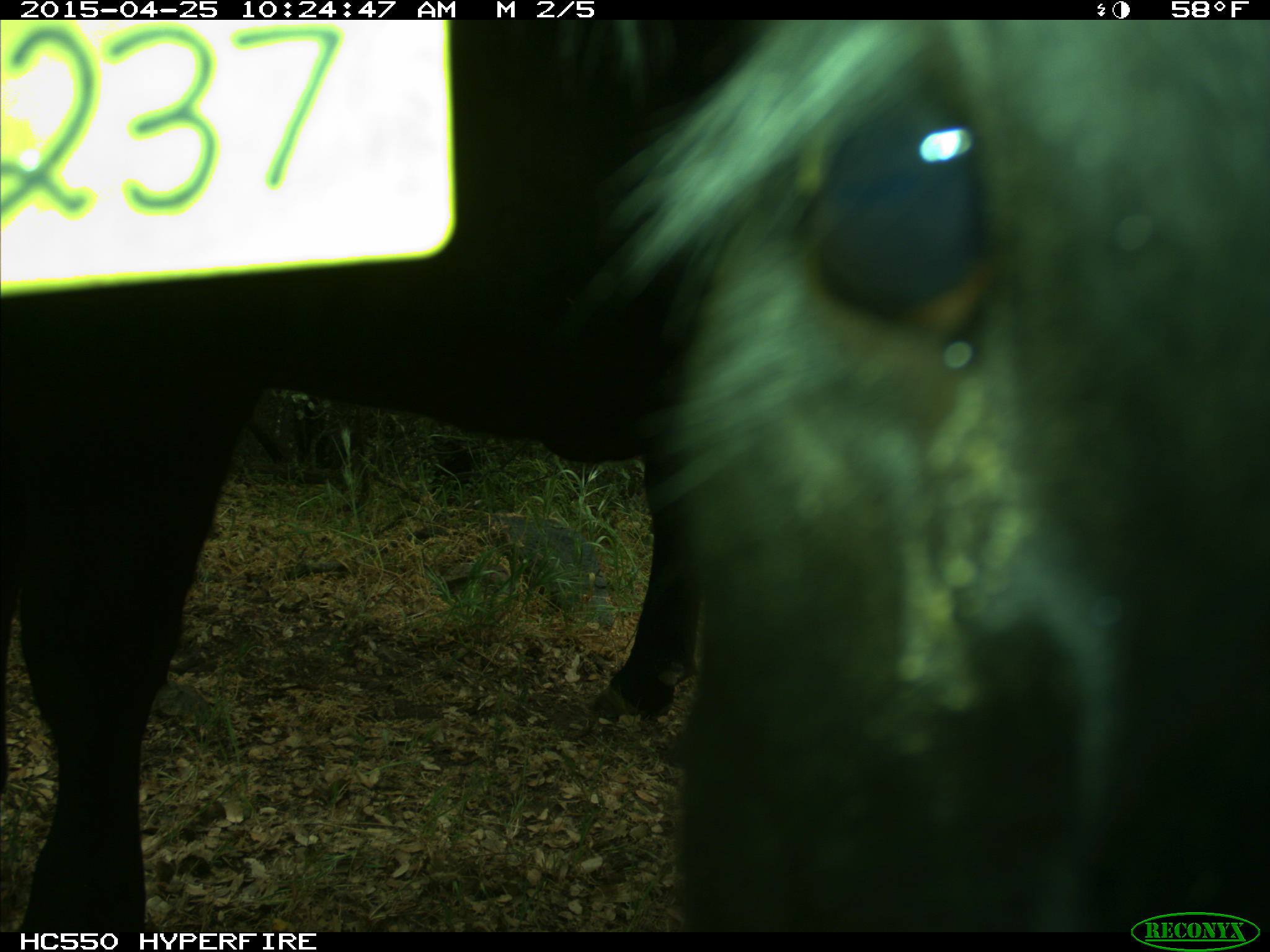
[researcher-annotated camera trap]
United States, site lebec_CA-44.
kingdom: Animalia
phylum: Chordata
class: Mammalia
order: Artiodactyla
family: Suidae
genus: Sus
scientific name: Sus scrofa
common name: wild boar